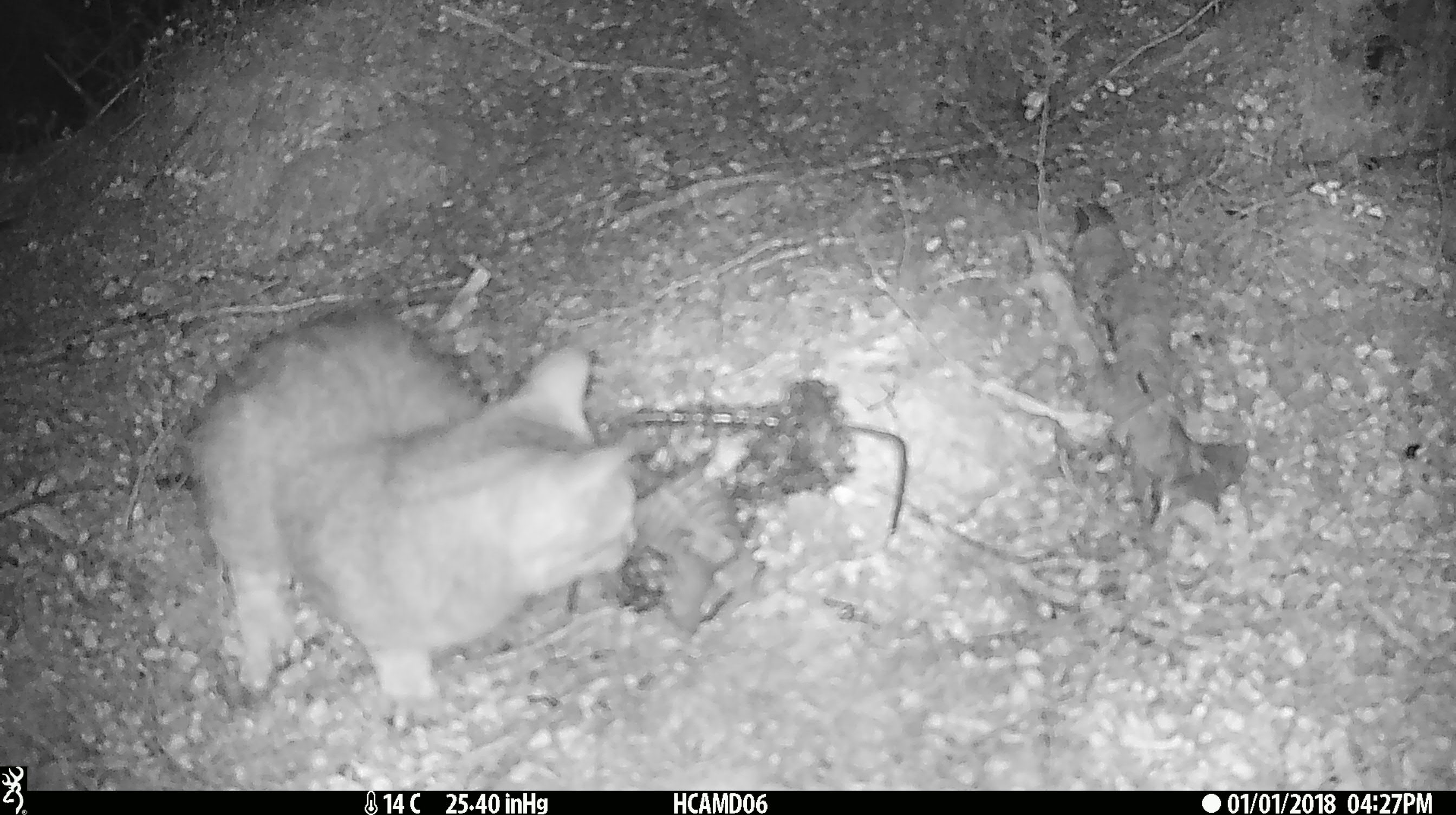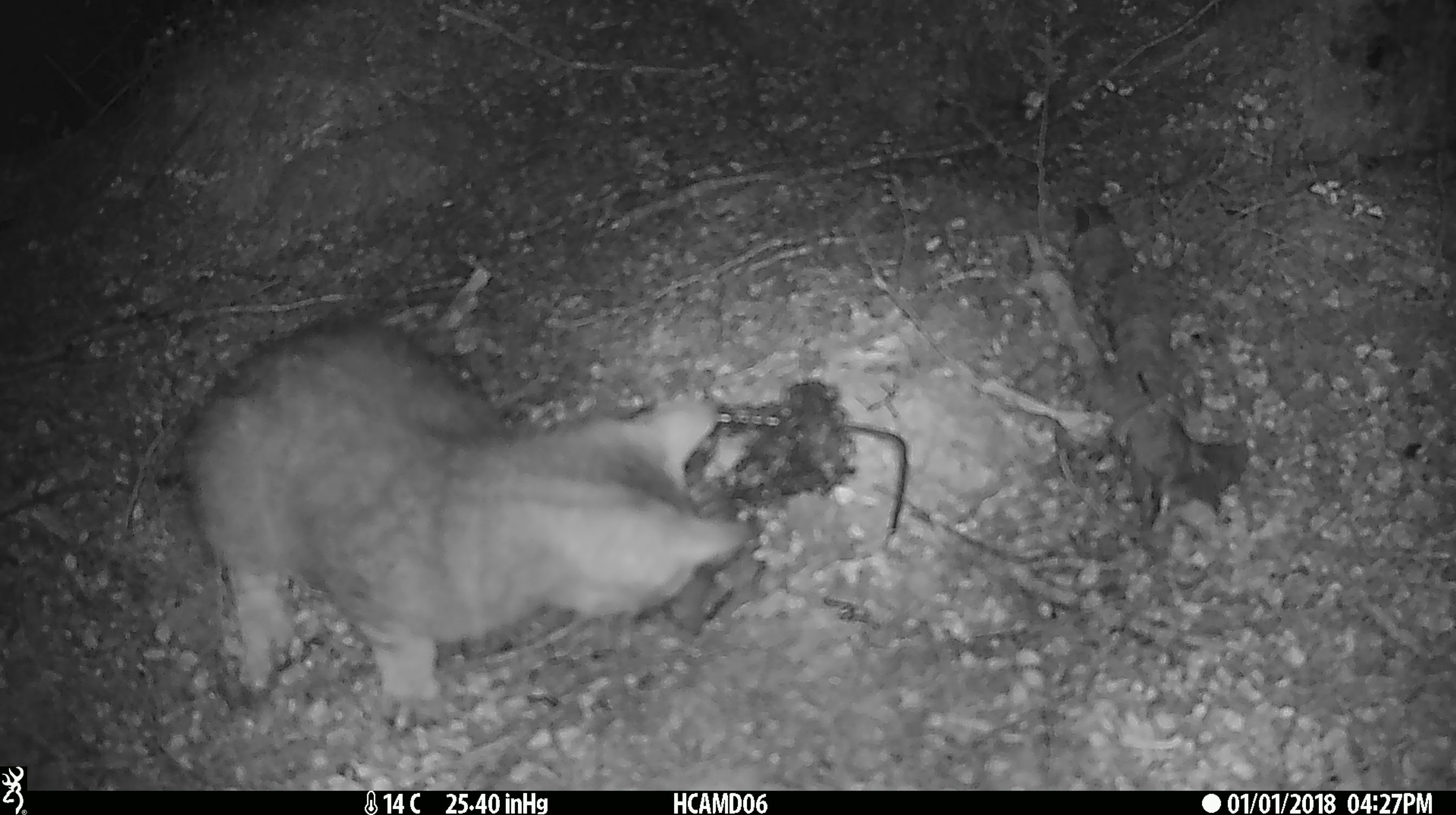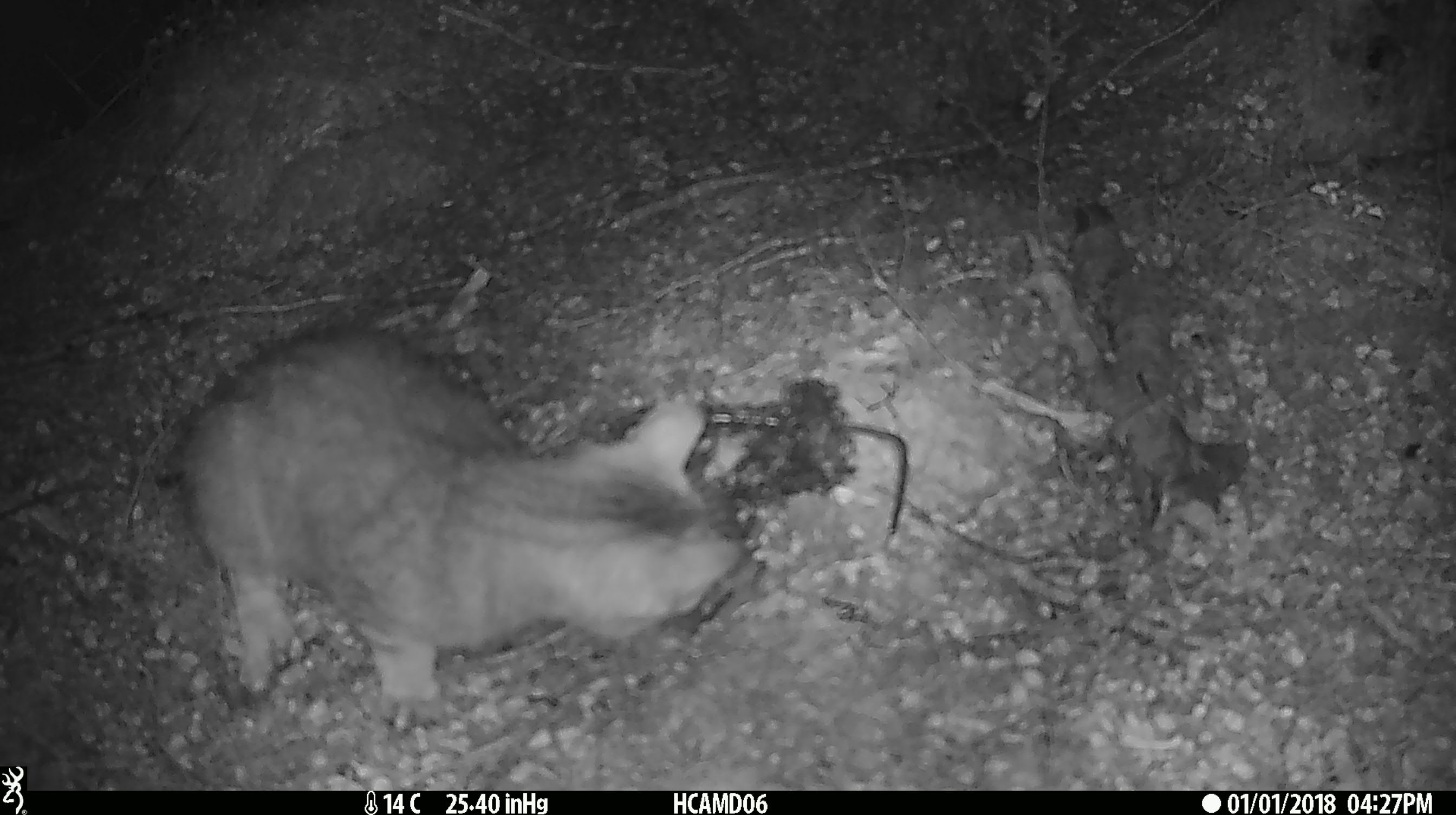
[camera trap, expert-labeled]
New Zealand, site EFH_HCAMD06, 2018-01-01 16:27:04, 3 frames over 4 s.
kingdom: Animalia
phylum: Chordata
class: Mammalia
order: Carnivora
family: Felidae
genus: Felis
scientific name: Felis catus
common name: domestic cat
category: cat